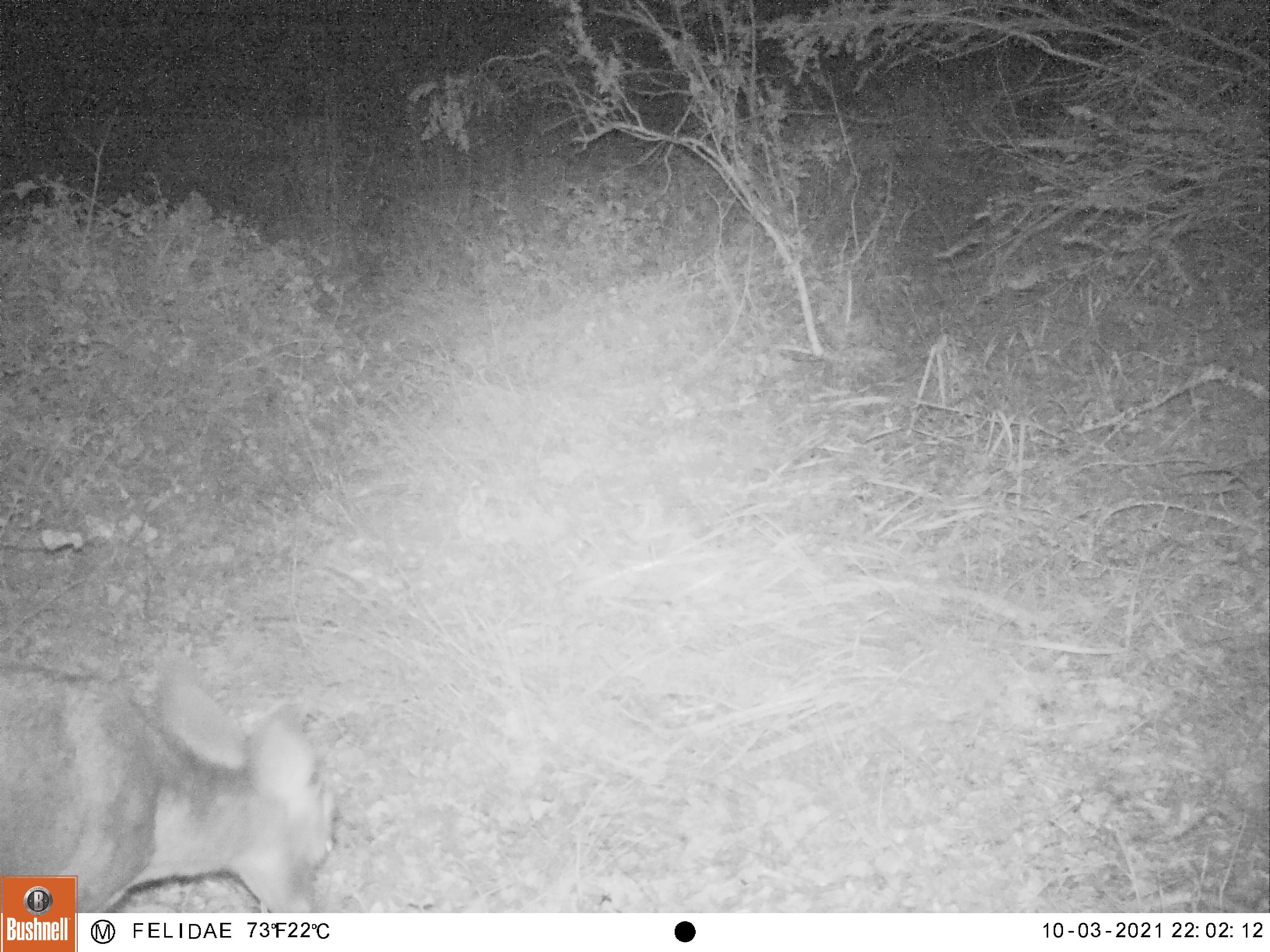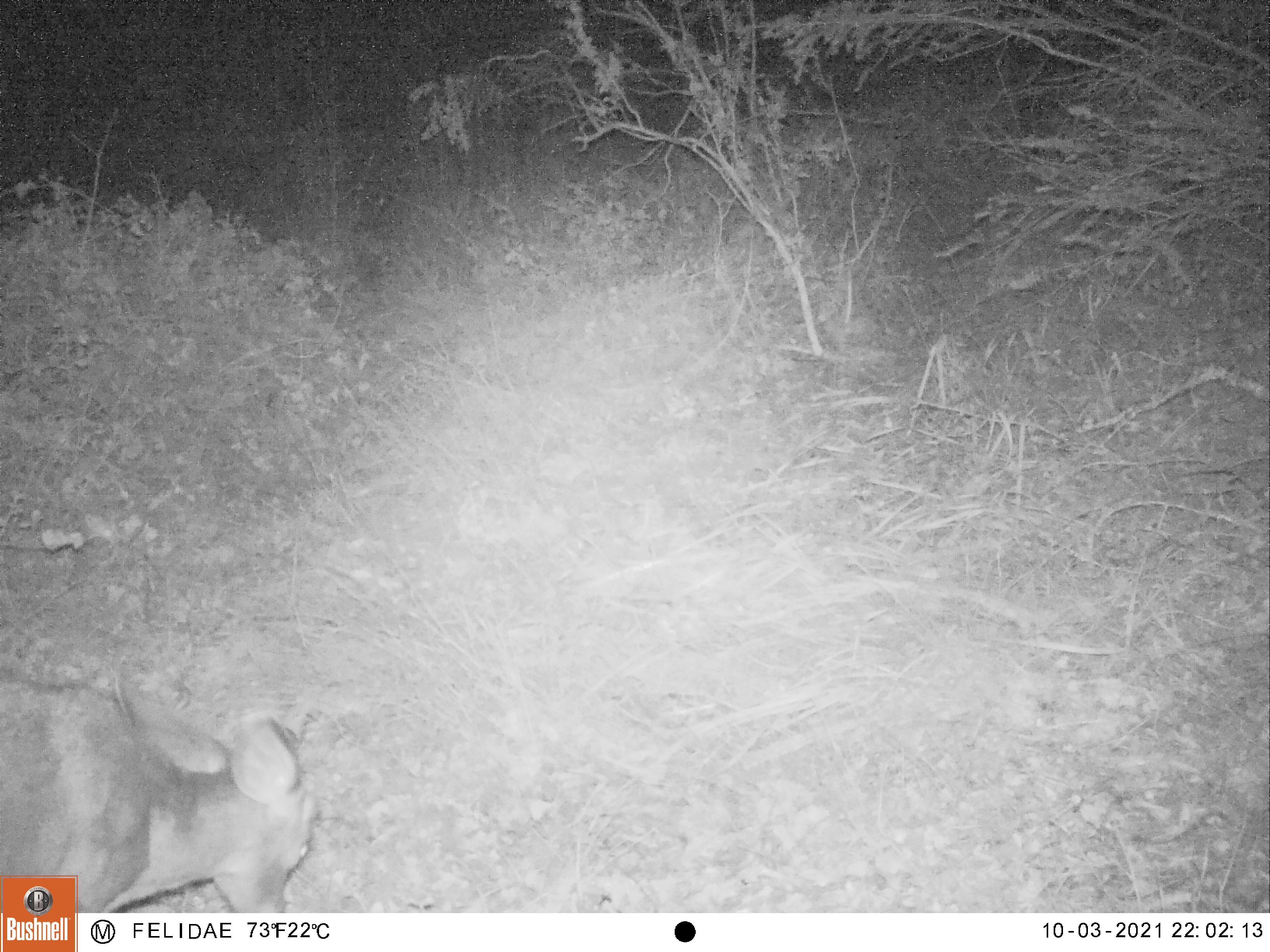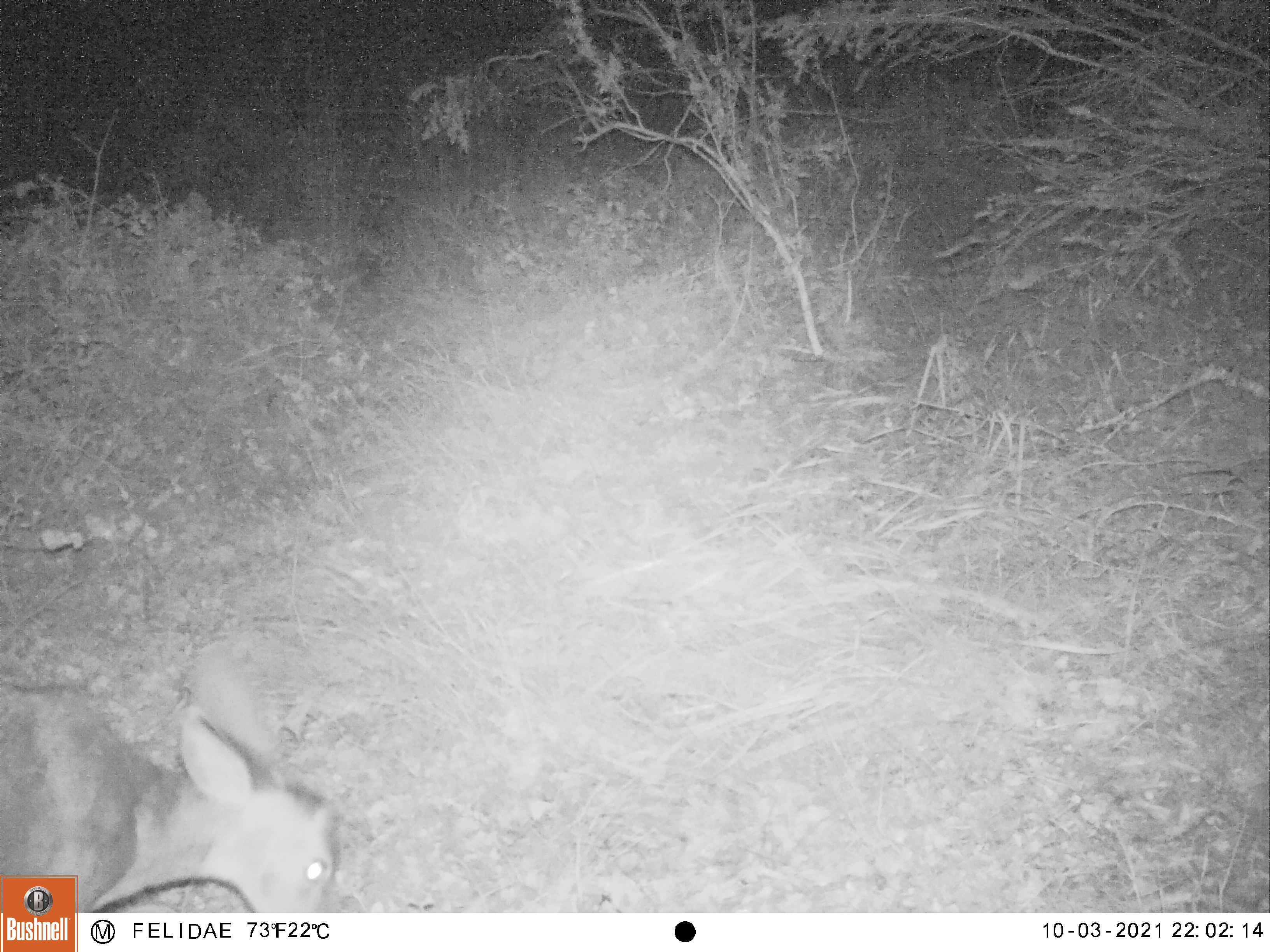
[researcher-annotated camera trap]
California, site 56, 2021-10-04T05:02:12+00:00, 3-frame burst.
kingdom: Animalia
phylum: Chordata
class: Mammalia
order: Artiodactyla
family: Cervidae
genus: Odocoileus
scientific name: Odocoileus hemionus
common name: mule deer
Mule deer (Odocoileus hemionus).